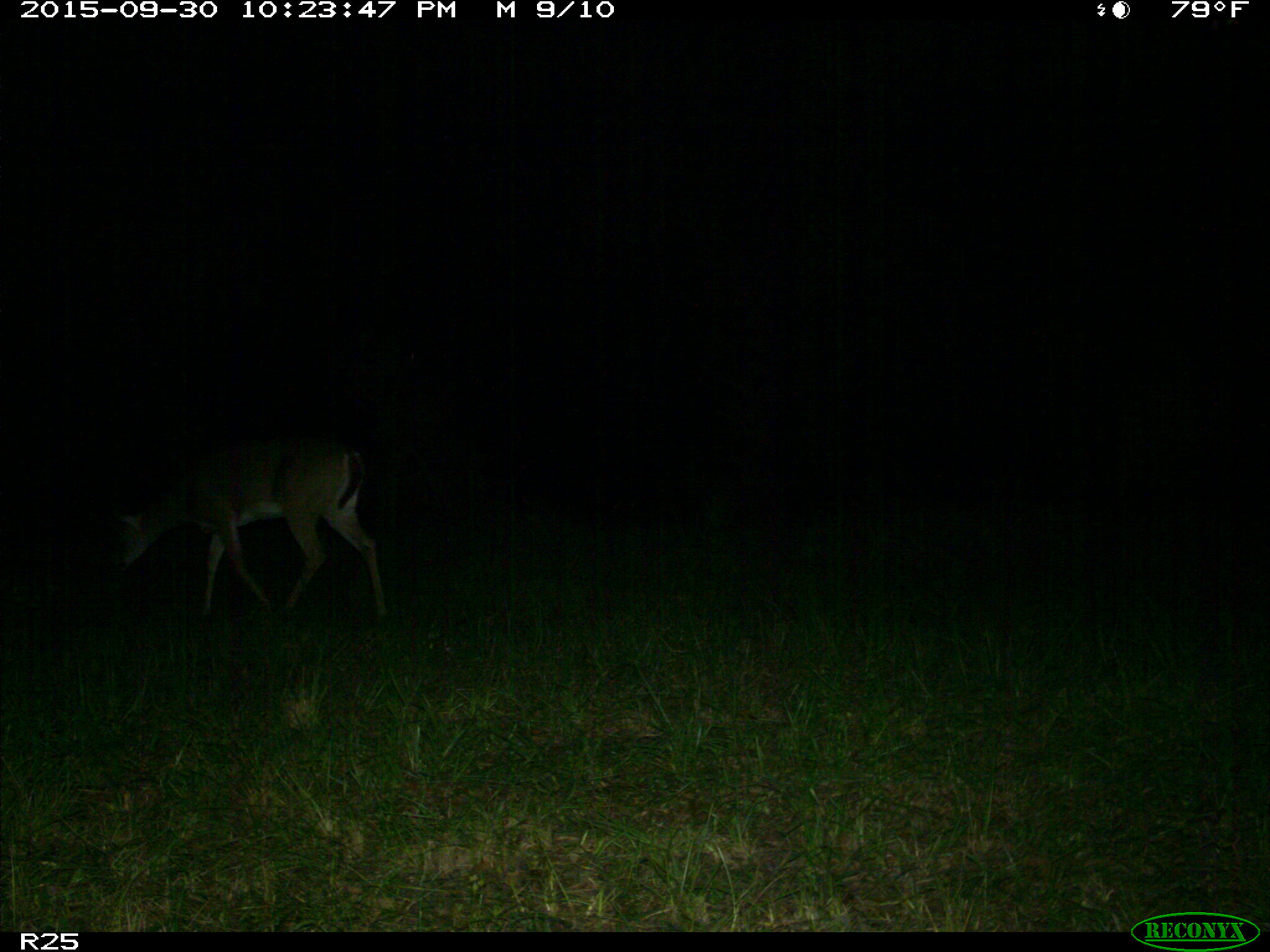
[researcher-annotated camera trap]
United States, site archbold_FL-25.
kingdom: Animalia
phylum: Chordata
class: Mammalia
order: Artiodactyla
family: Cervidae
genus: Odocoileus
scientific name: Odocoileus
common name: deer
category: unidentified deer